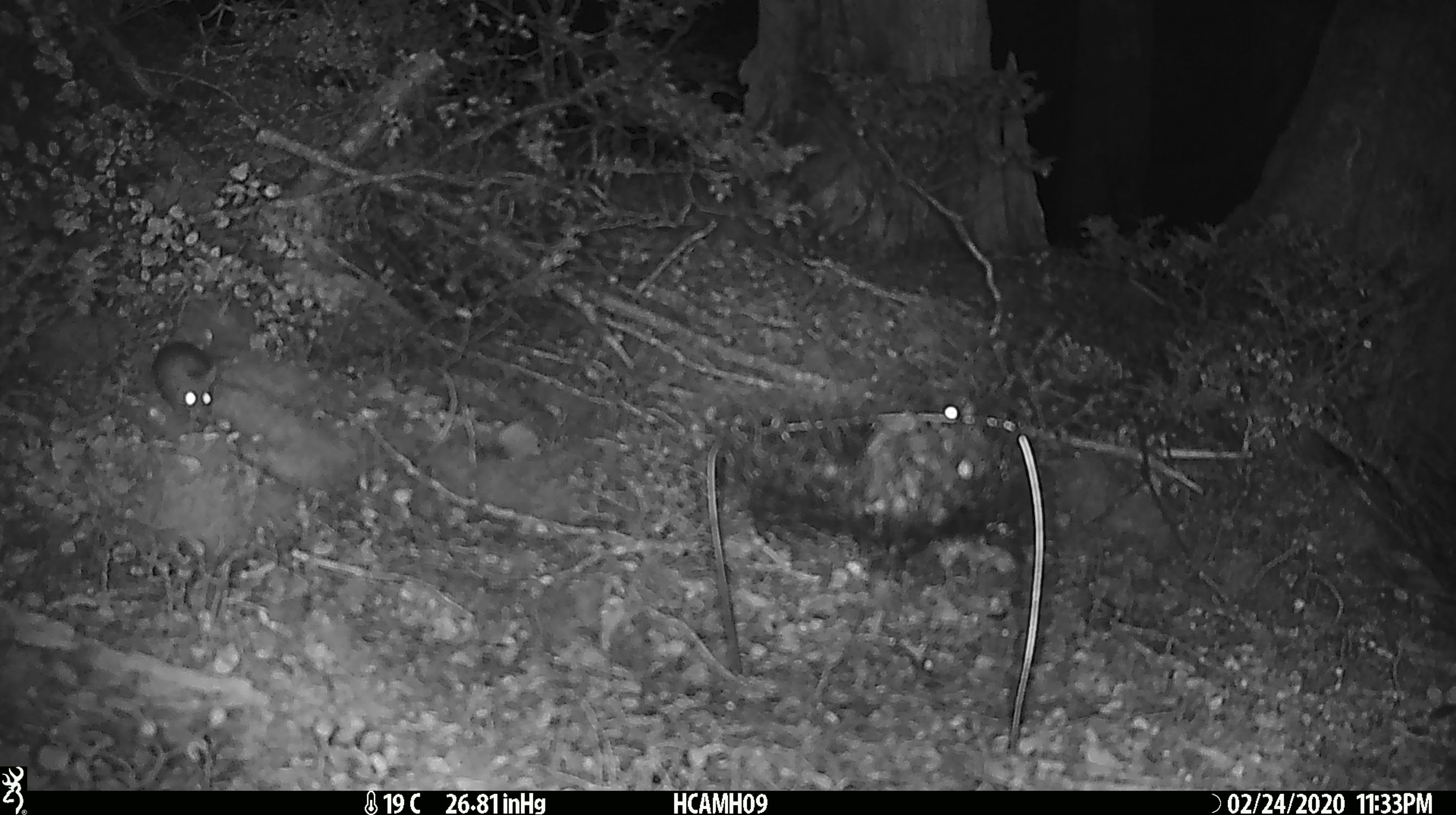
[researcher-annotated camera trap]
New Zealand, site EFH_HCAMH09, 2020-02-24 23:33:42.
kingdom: Animalia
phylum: Chordata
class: Mammalia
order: Rodentia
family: Muridae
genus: Mus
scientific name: Mus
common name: mouse